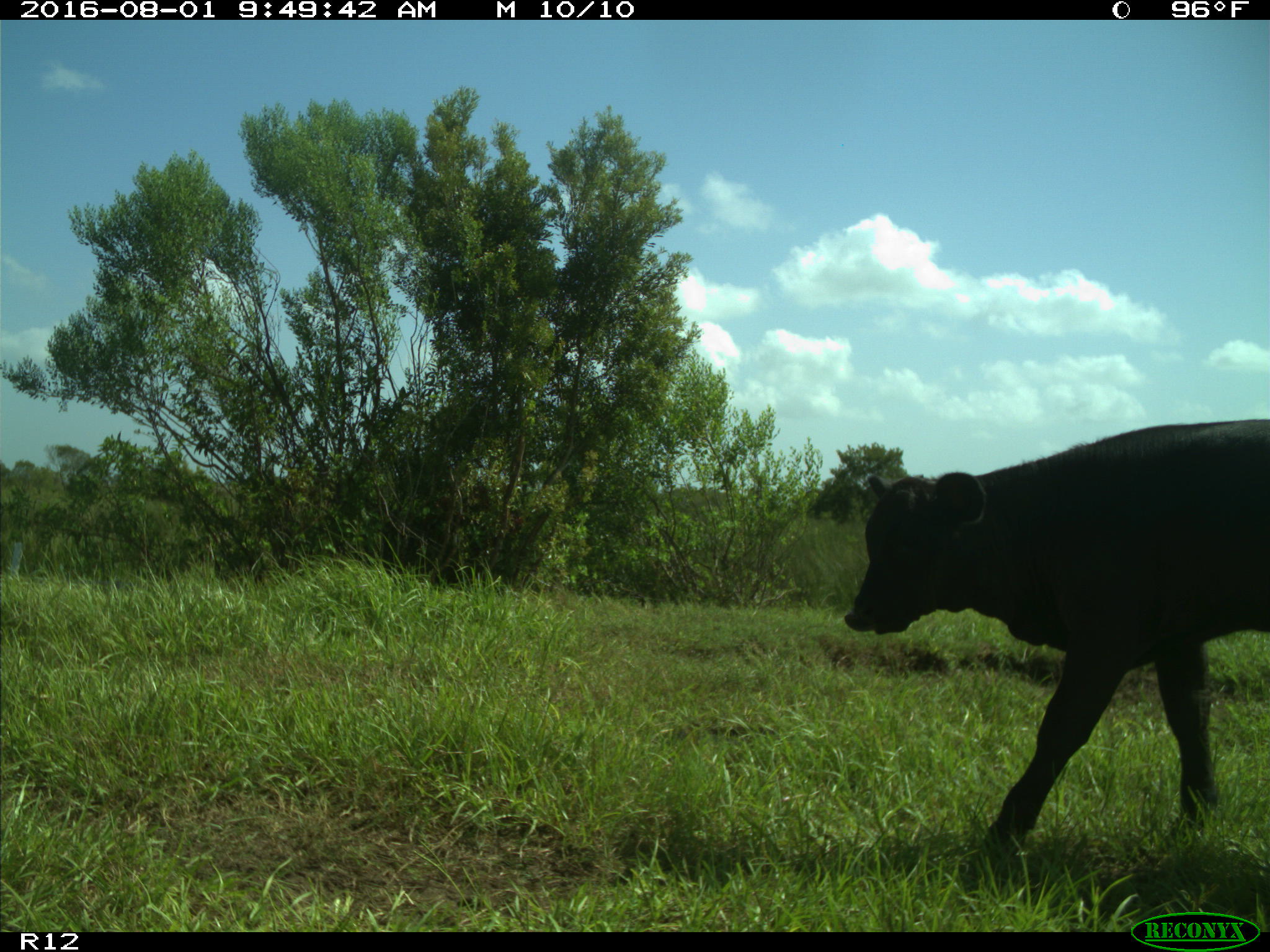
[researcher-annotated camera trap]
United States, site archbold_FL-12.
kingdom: Animalia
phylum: Chordata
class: Mammalia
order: Artiodactyla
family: Bovidae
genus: Bos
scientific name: Bos taurus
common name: domestic cow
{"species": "Bos taurus (domestic cow)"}